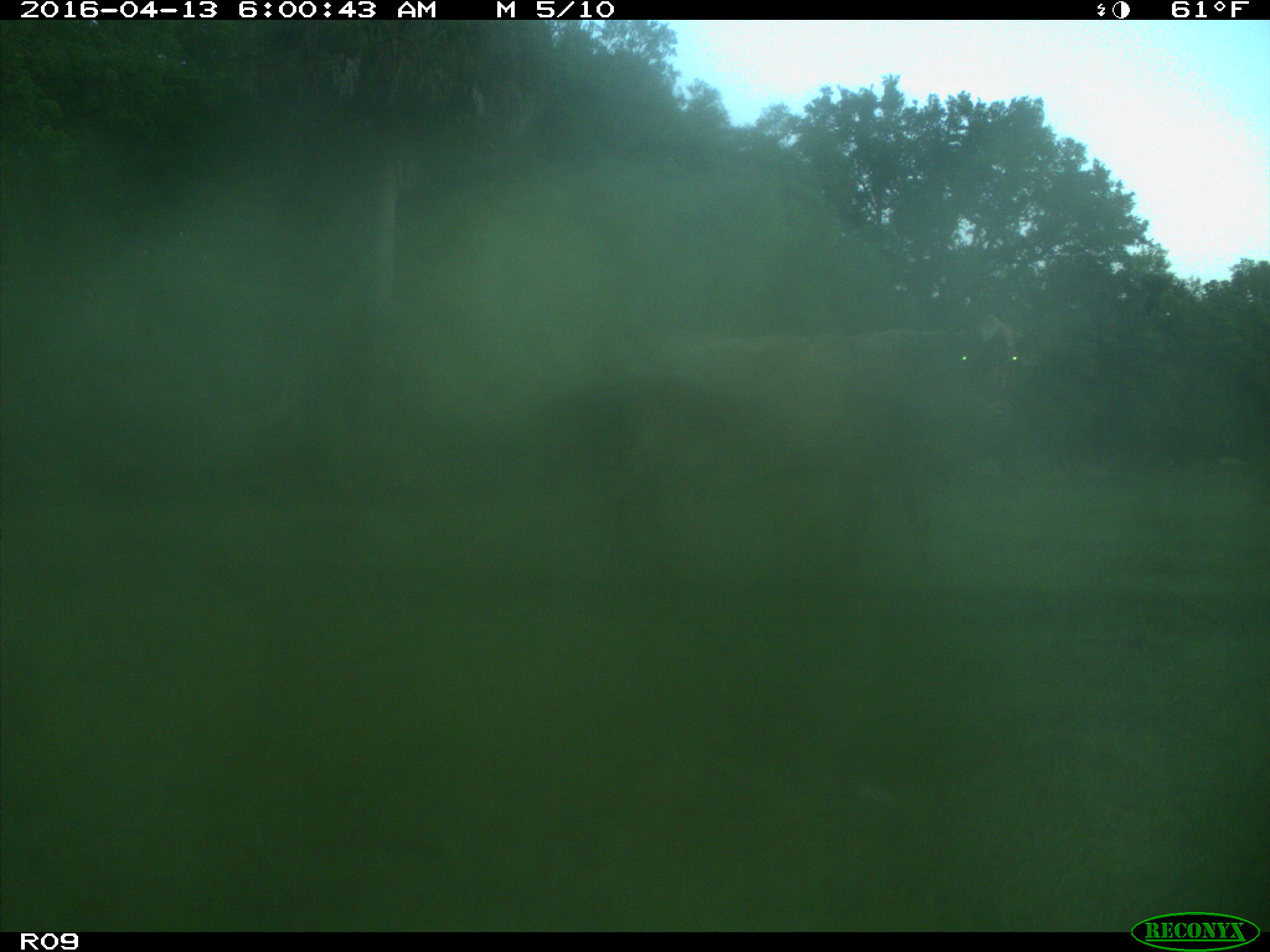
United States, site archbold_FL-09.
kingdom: Animalia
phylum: Chordata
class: Mammalia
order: Artiodactyla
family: Bovidae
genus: Bos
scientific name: Bos taurus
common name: domestic cow